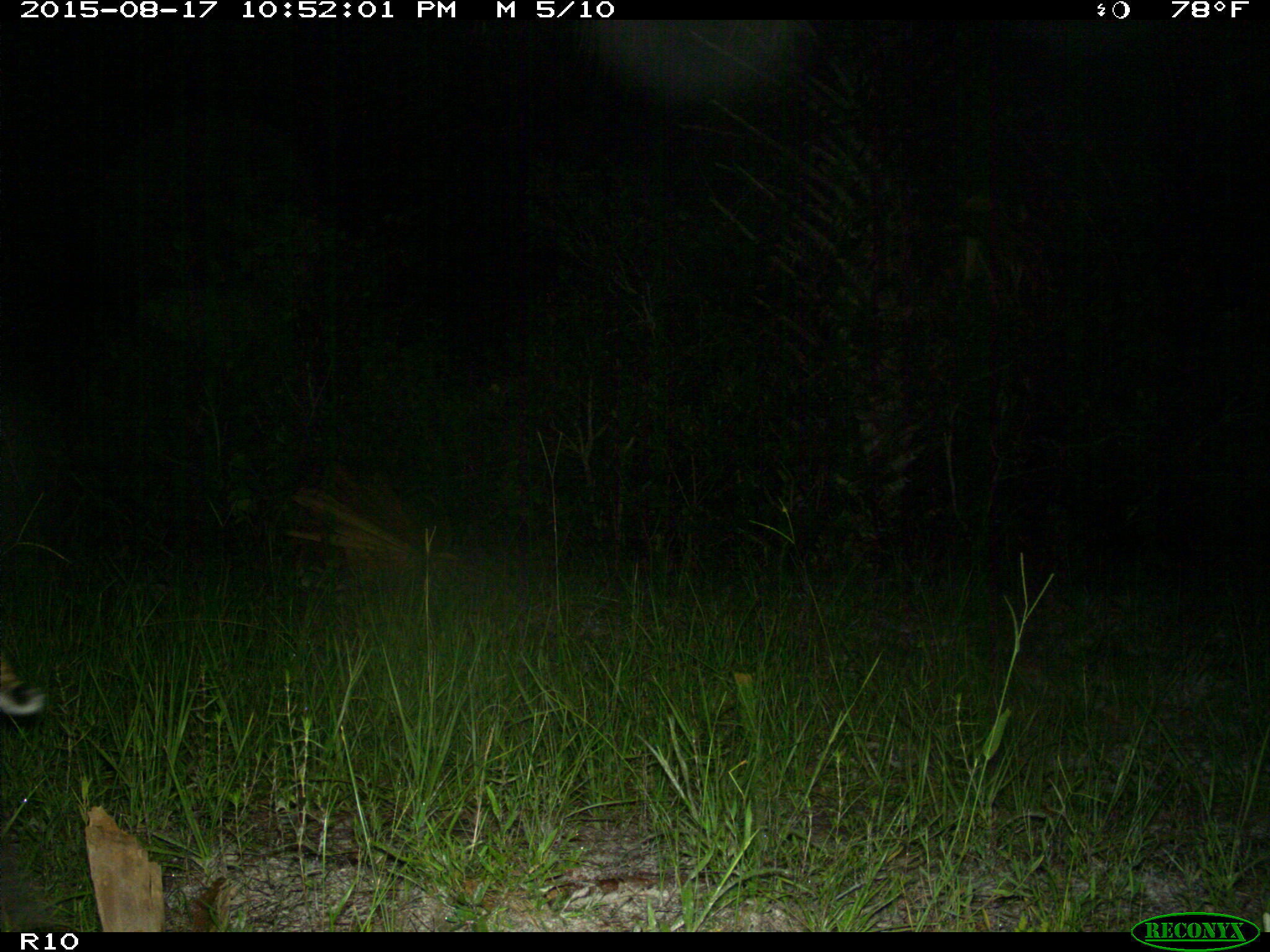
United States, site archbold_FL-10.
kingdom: Animalia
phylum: Chordata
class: Mammalia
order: Carnivora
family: Felidae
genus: Lynx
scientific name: Lynx rufus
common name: bobcat